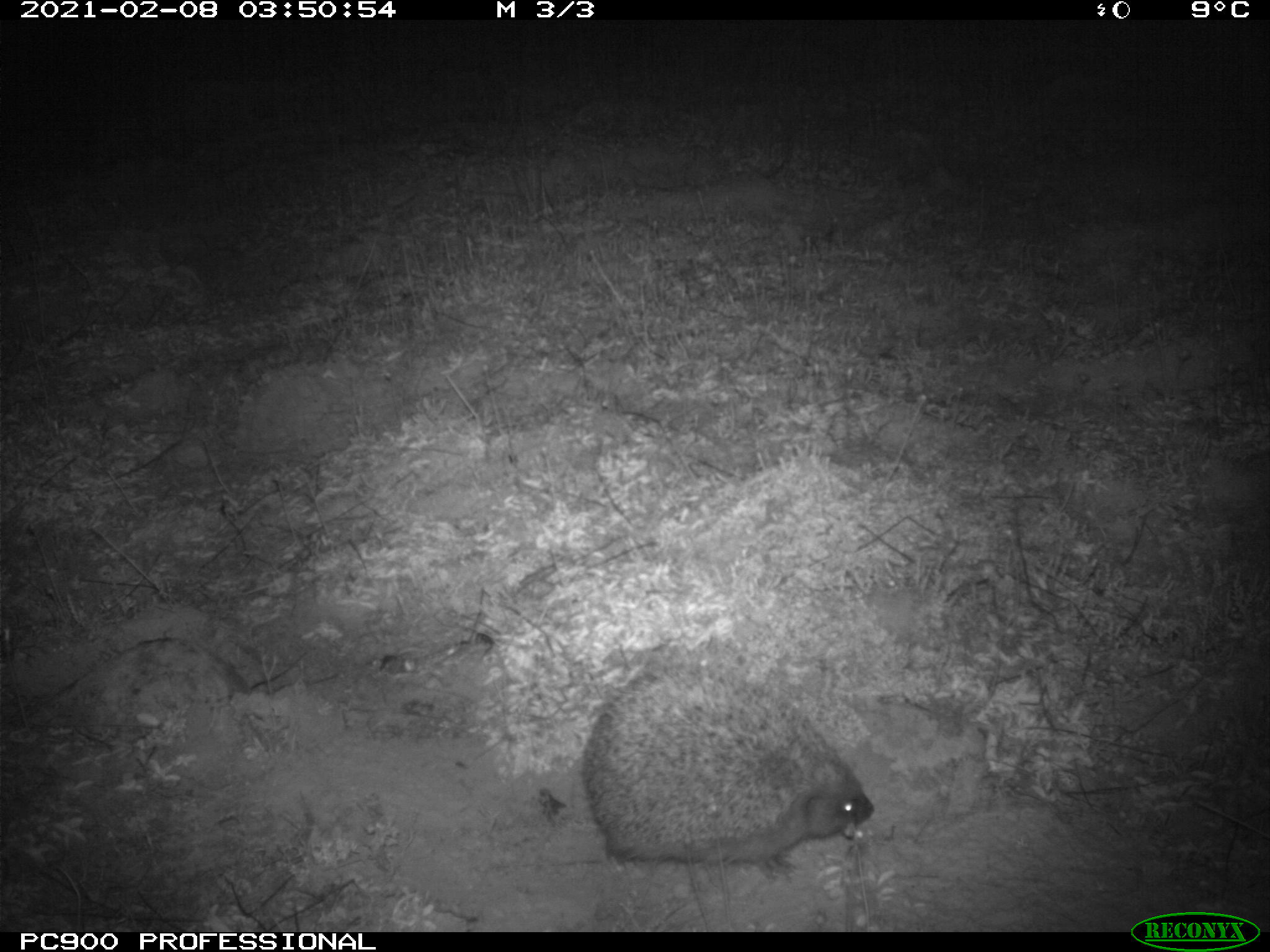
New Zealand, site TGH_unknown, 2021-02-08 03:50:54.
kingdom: Animalia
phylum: Chordata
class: Mammalia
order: Eulipotyphla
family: Erinaceidae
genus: Erinaceus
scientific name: Erinaceus europaeus europaeus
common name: european hedgehog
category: hedgehog